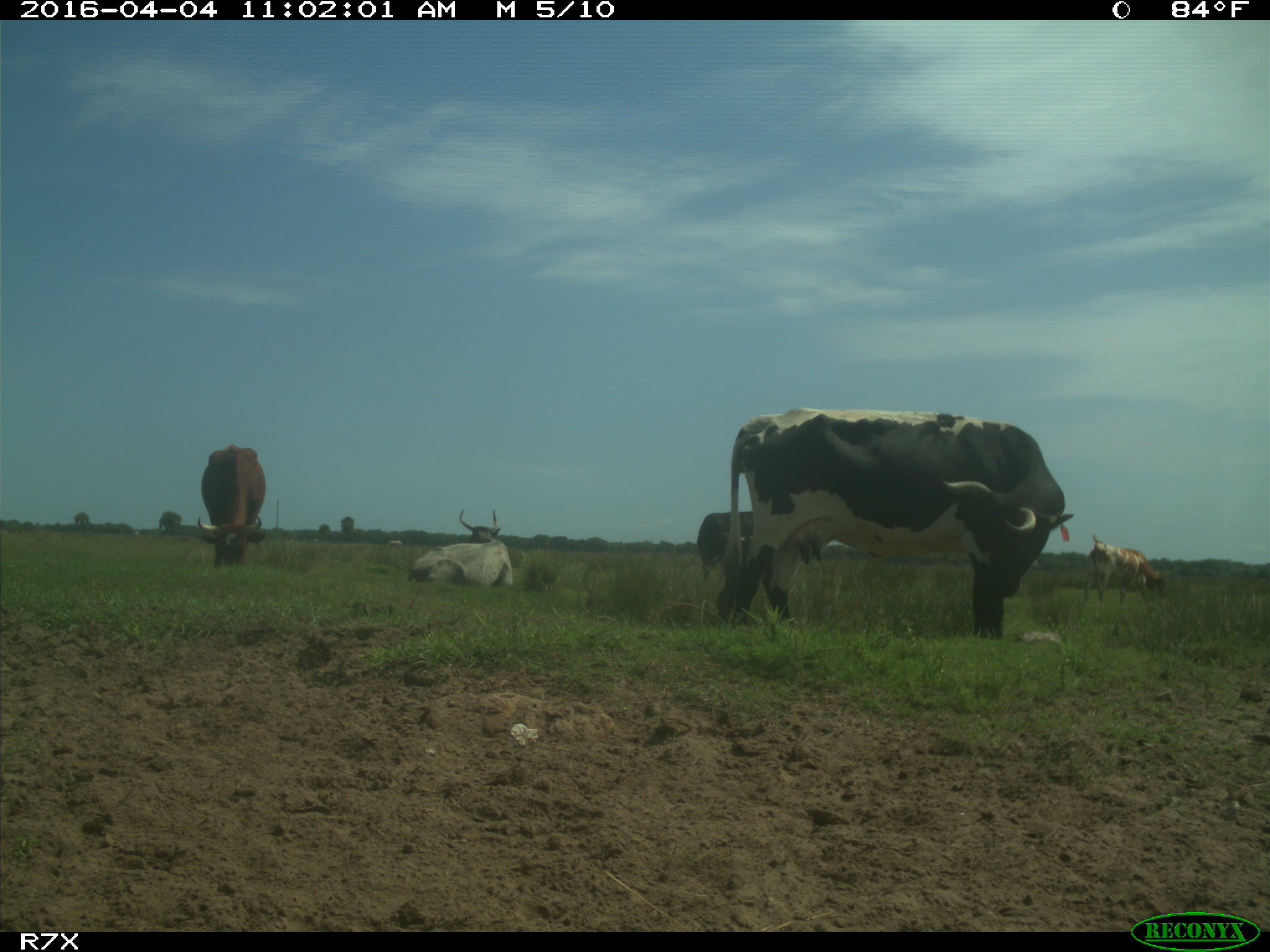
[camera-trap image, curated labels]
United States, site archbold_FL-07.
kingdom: Animalia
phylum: Chordata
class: Mammalia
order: Artiodactyla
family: Bovidae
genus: Bos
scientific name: Bos taurus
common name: domestic cow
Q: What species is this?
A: Bos taurus (domestic cow).